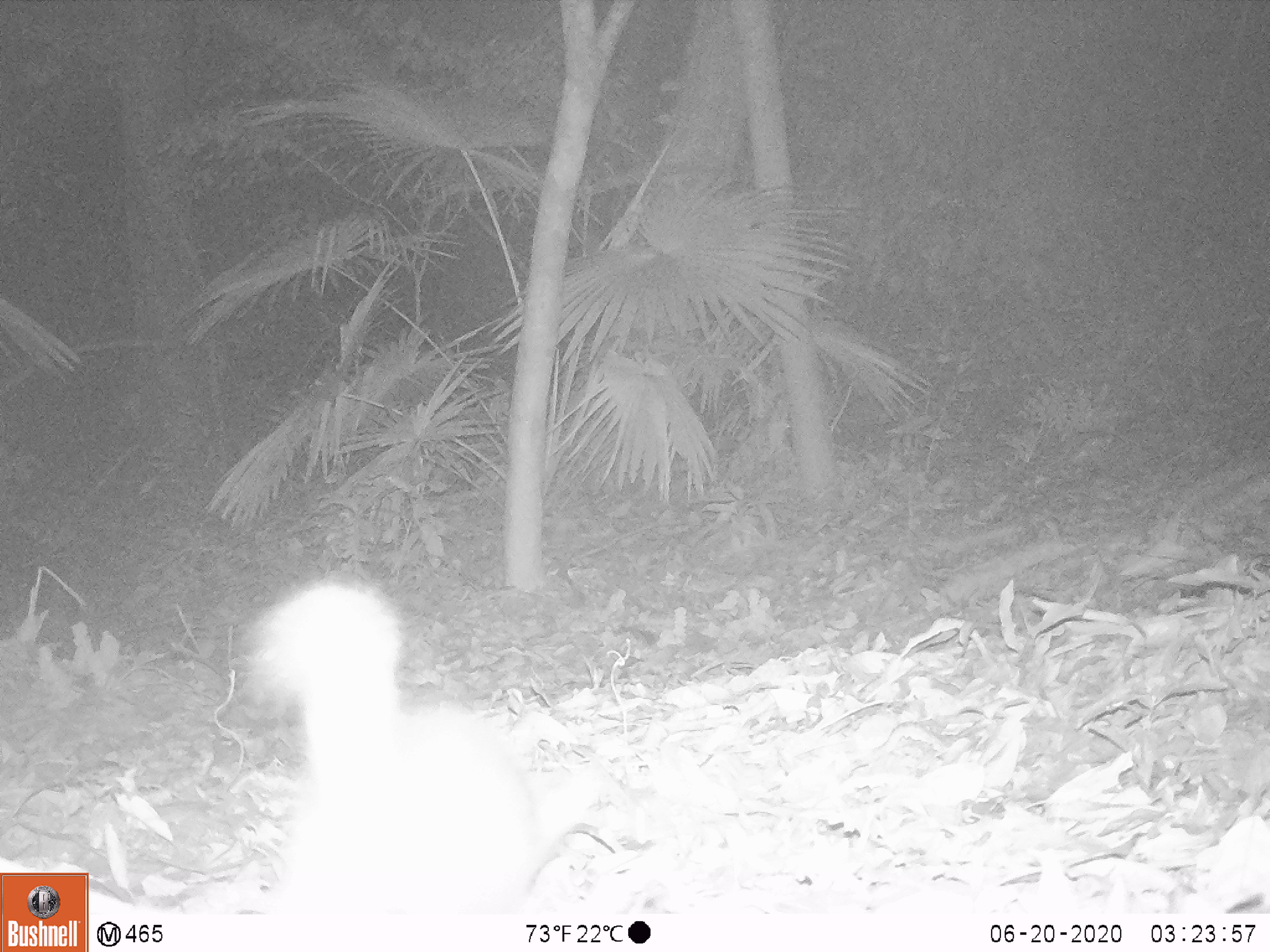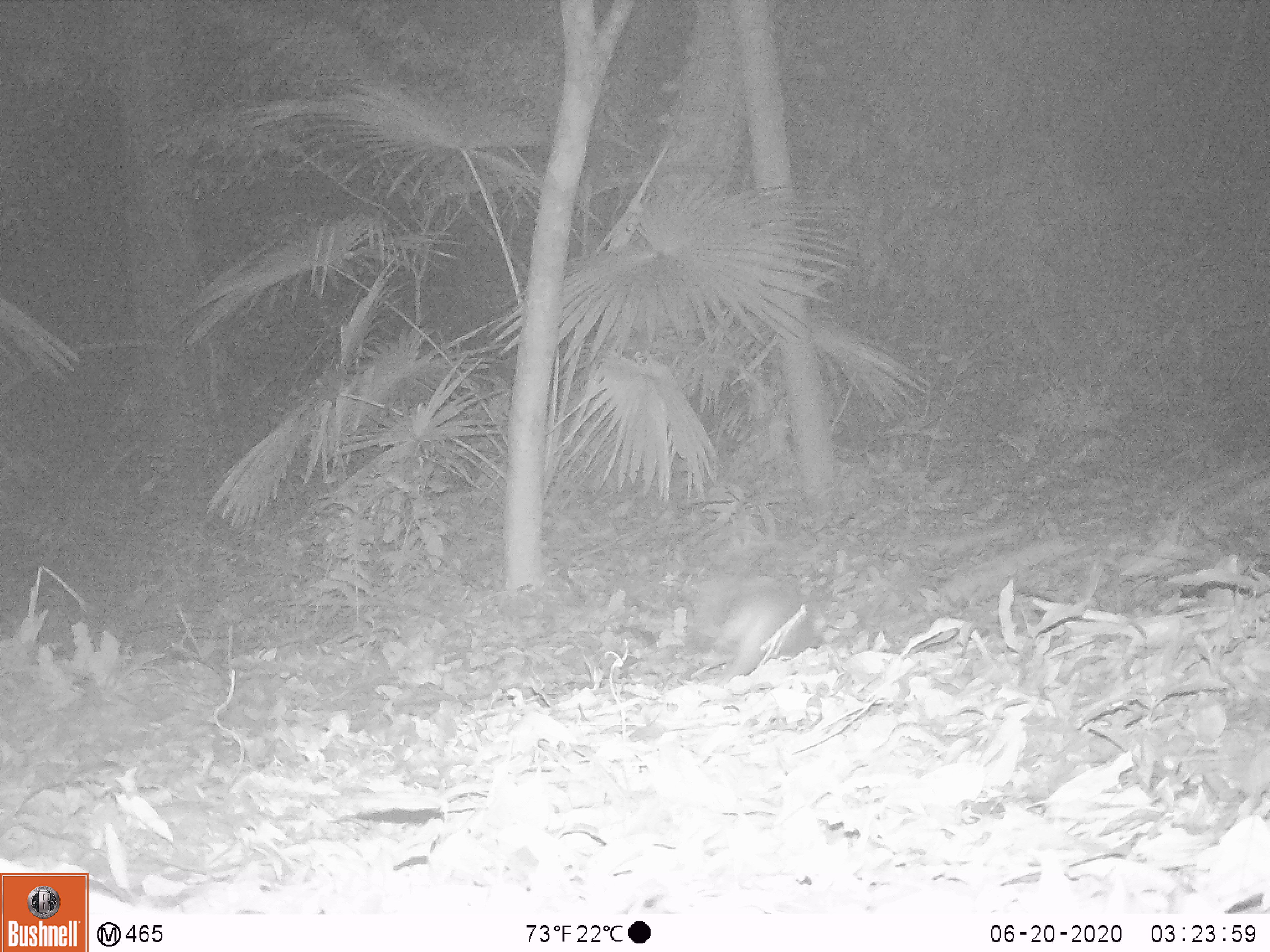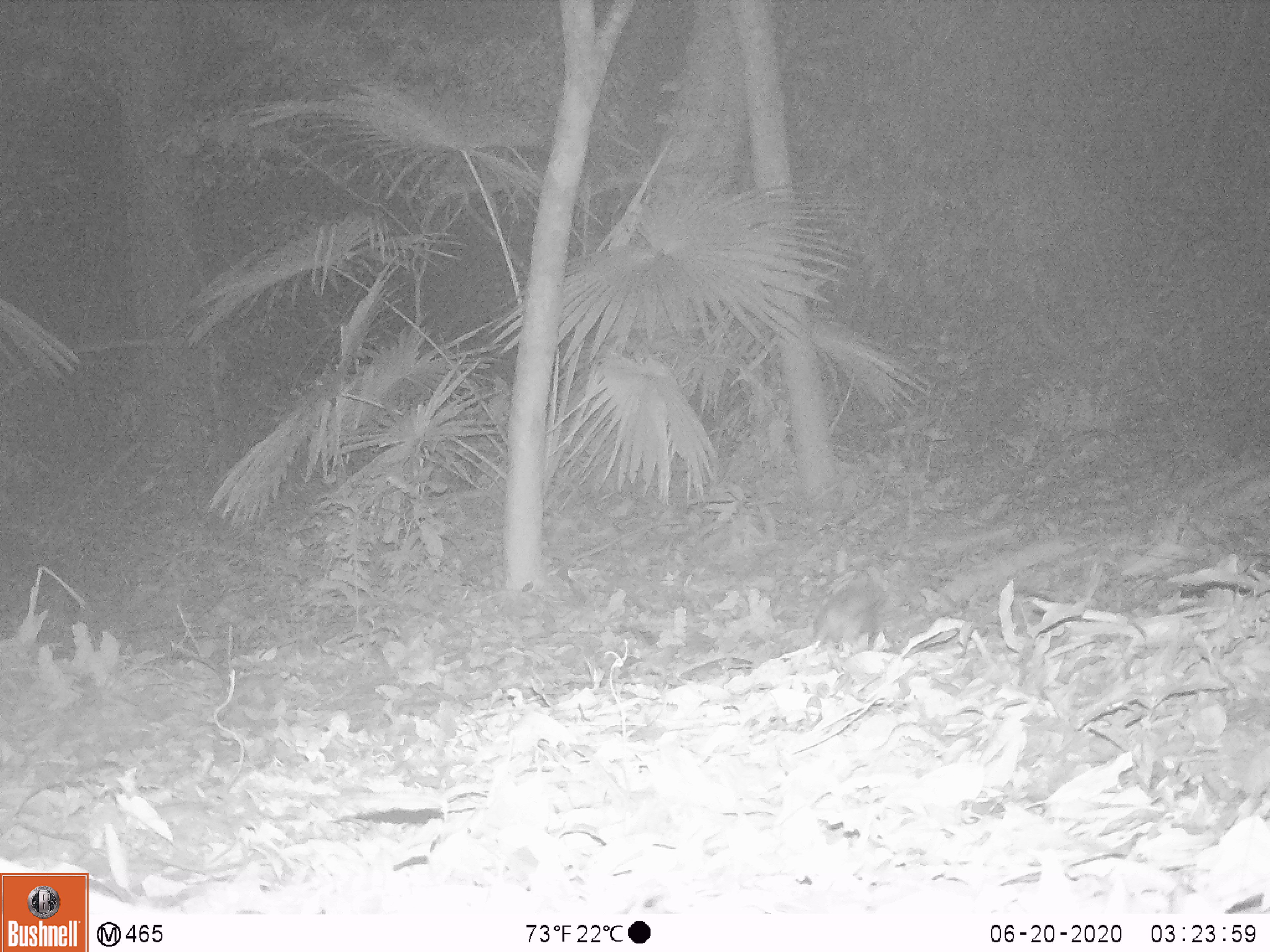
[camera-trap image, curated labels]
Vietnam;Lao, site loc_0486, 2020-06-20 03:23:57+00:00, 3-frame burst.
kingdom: Animalia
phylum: Chordata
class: Mammalia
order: Carnivora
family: Mustelidae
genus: Melogale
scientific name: Melogale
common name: ferret badger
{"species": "ferret badger (Melogale)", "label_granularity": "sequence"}